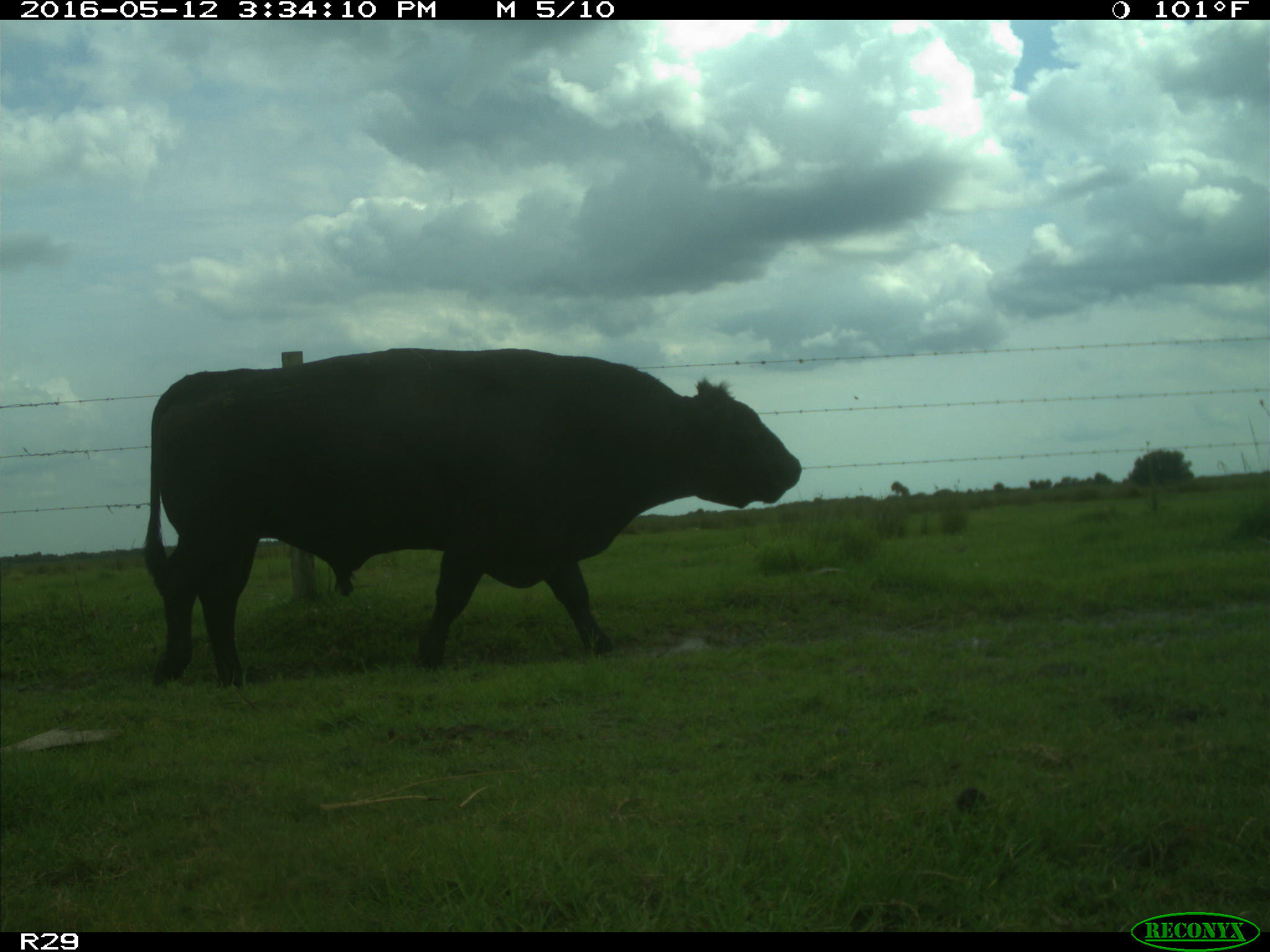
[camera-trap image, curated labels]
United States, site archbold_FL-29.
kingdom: Animalia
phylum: Chordata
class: Mammalia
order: Artiodactyla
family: Bovidae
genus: Bos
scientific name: Bos taurus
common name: domestic cow